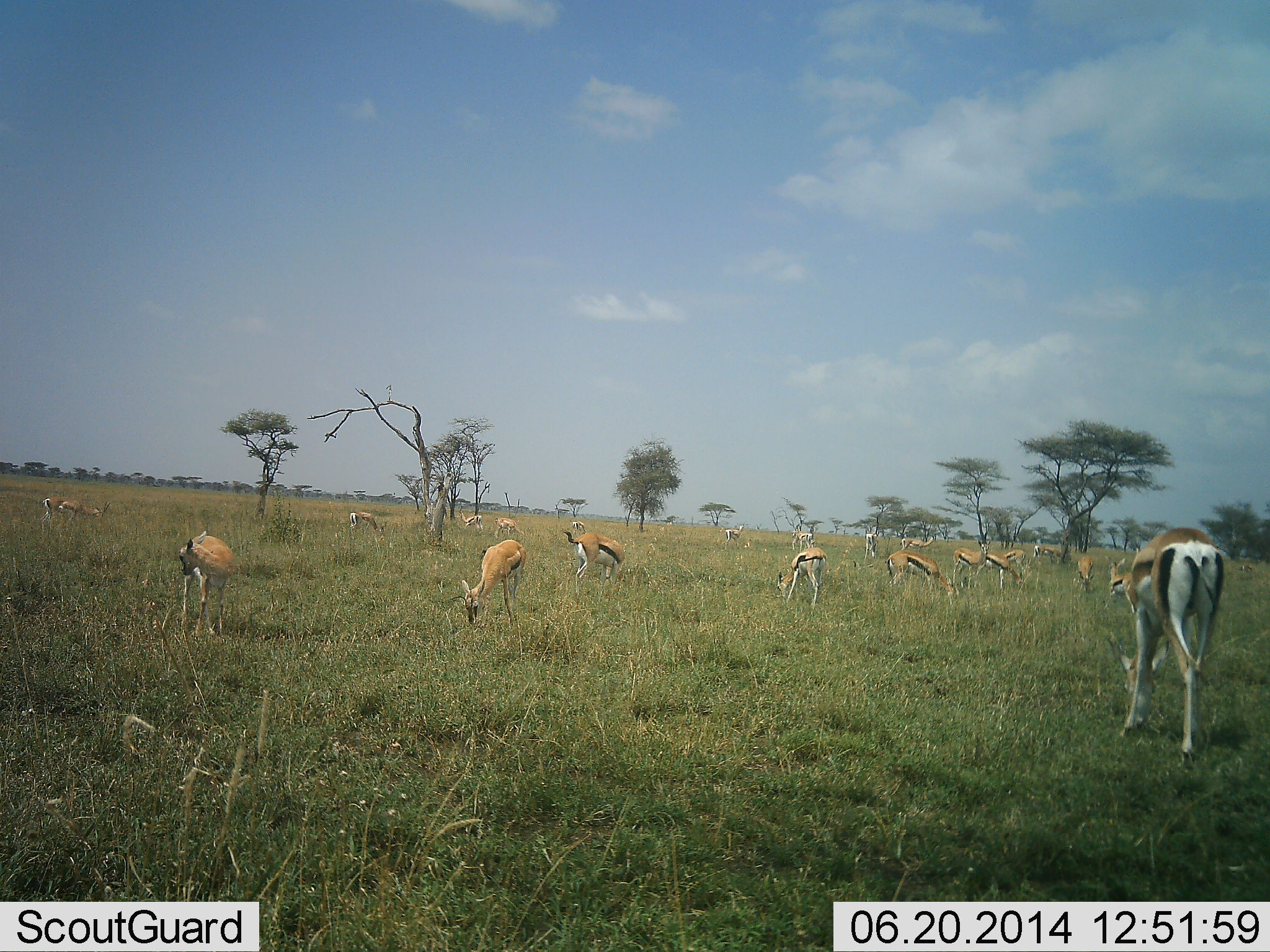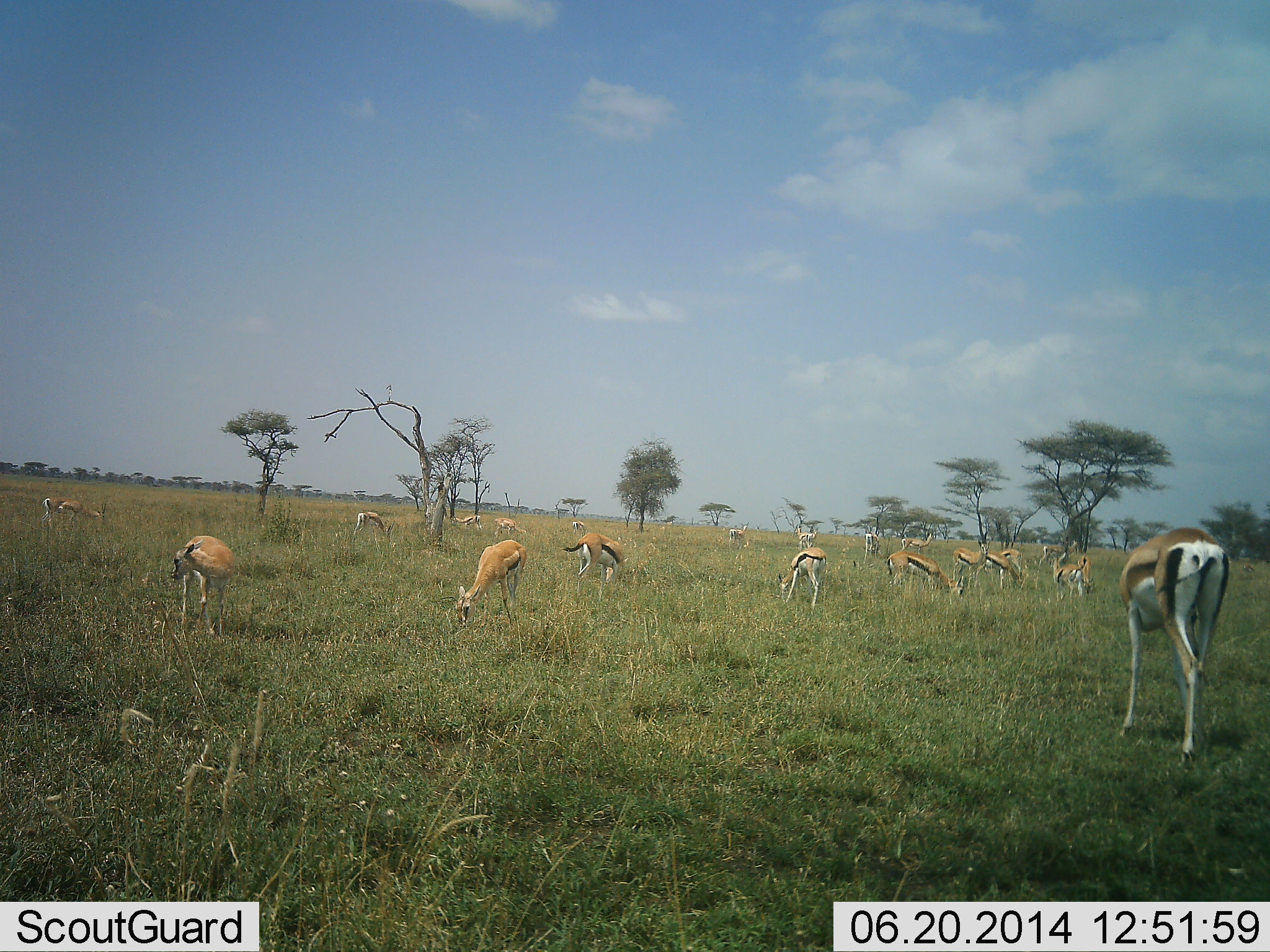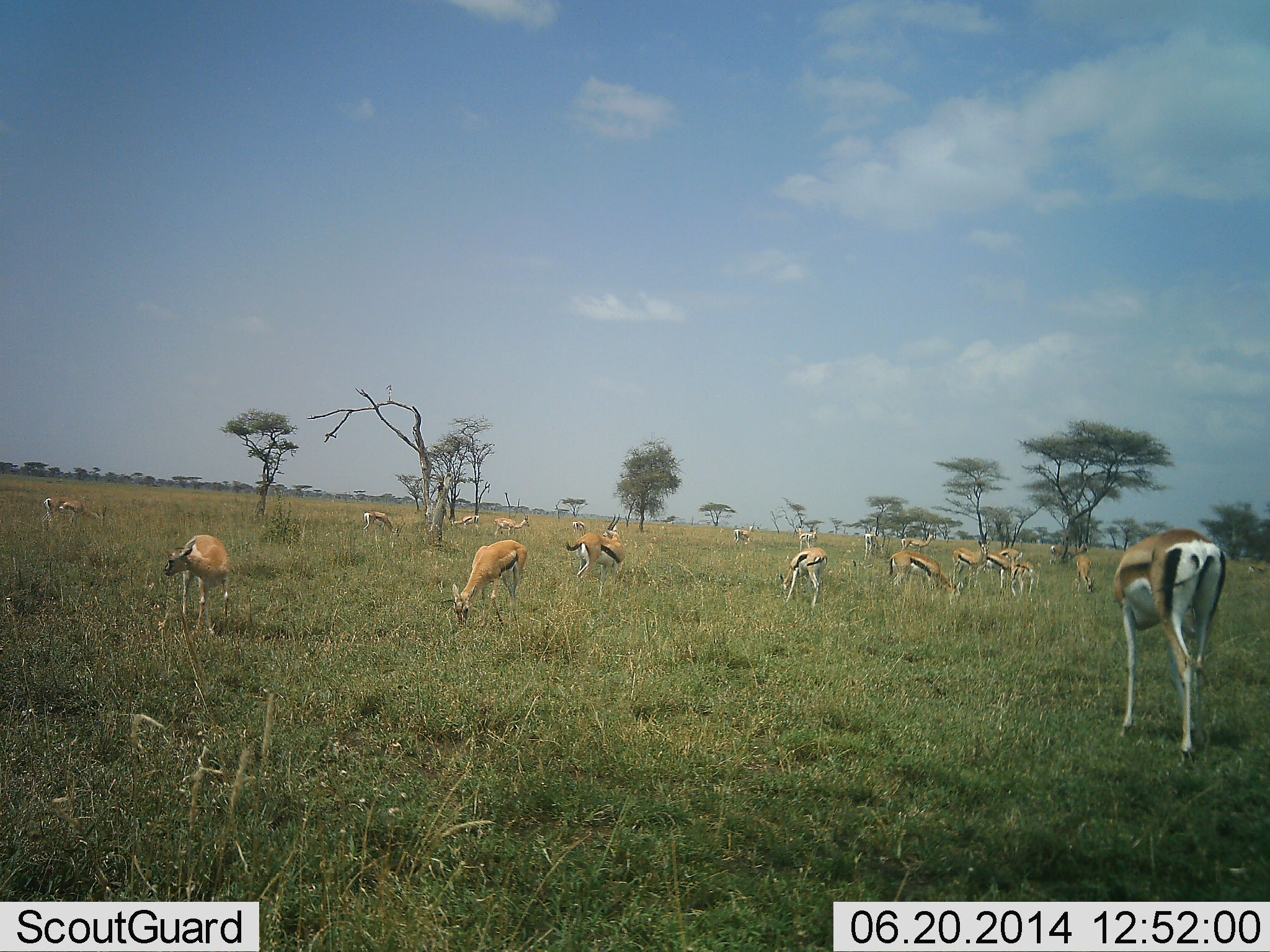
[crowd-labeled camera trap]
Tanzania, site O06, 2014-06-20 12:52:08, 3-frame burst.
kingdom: Animalia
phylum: Chordata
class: Mammalia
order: Artiodactyla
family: Bovidae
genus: Eudorcas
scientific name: Eudorcas thomsonii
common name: thomson's gazelle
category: gazellethomsons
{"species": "gazellethomsons (thomson's gazelle) (Eudorcas thomsonii)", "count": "11-50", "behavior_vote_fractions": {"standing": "18%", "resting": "0%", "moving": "9%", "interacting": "0%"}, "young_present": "9%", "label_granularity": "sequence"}